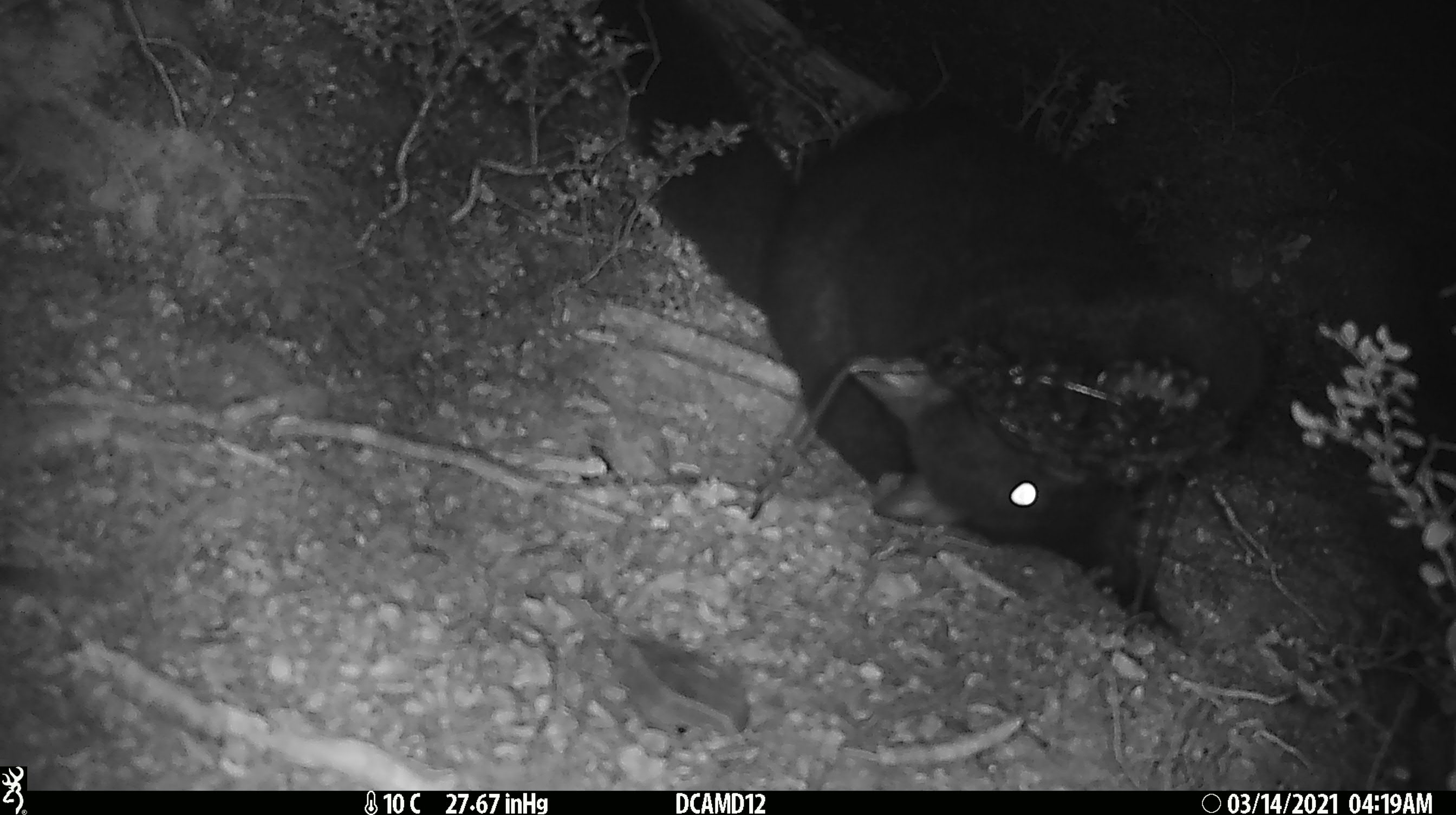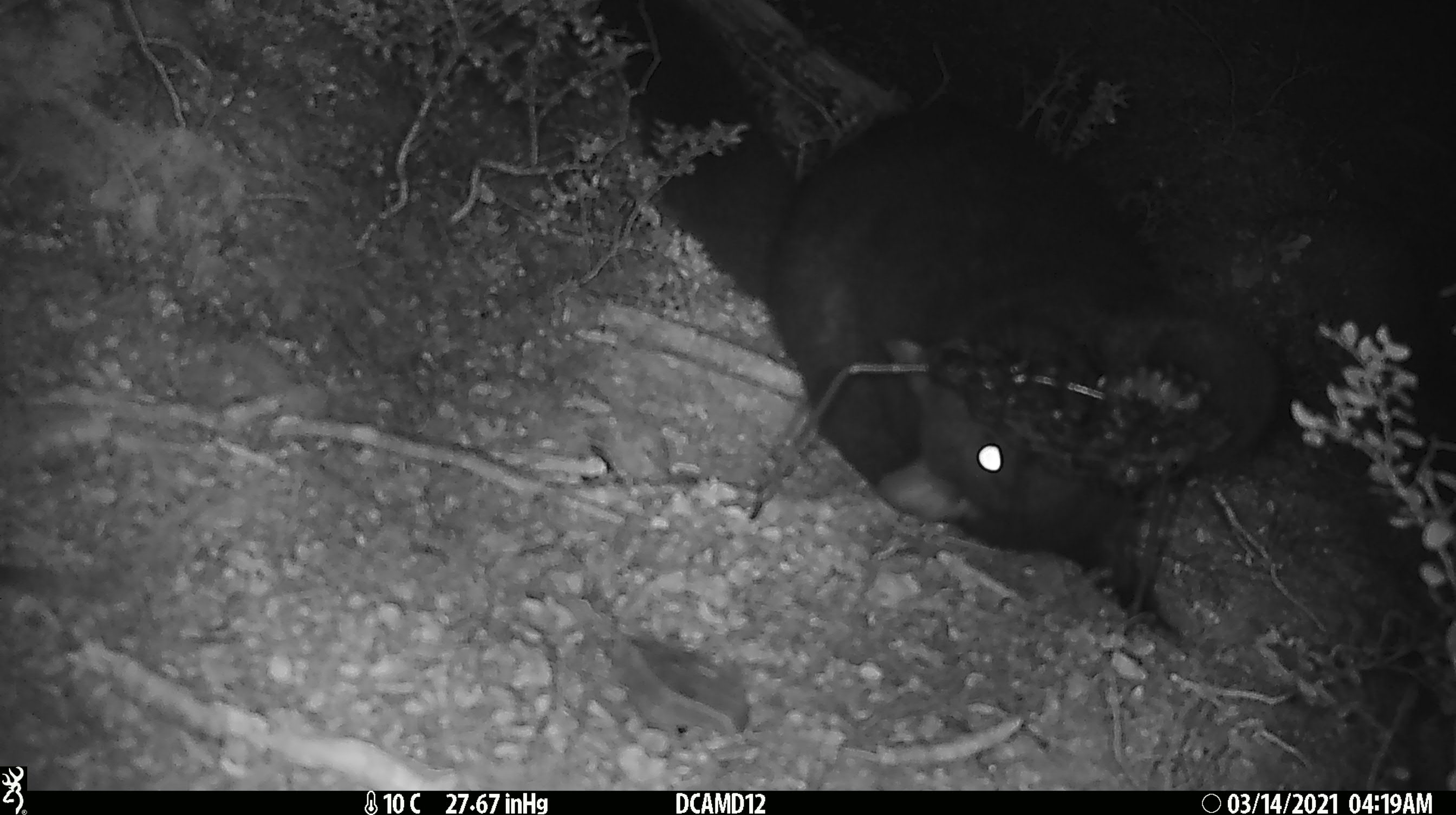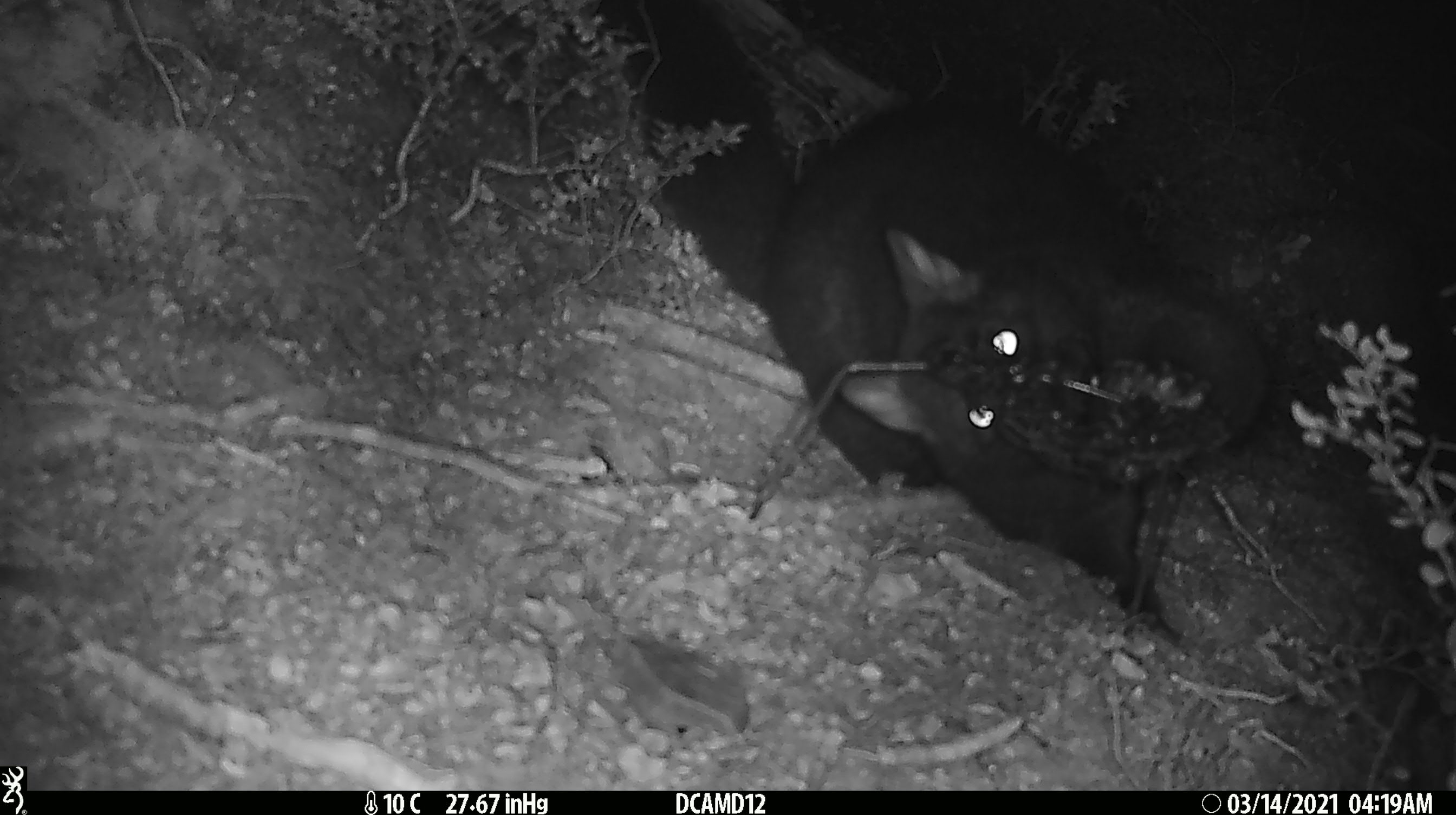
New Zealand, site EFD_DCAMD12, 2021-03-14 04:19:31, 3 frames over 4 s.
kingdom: Animalia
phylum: Chordata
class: Mammalia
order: Diprotodontia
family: Phalangeridae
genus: Trichosurus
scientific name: Trichosurus vulpecula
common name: common brushtail possum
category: possum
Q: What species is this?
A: Possum (common brushtail possum) (Trichosurus vulpecula).